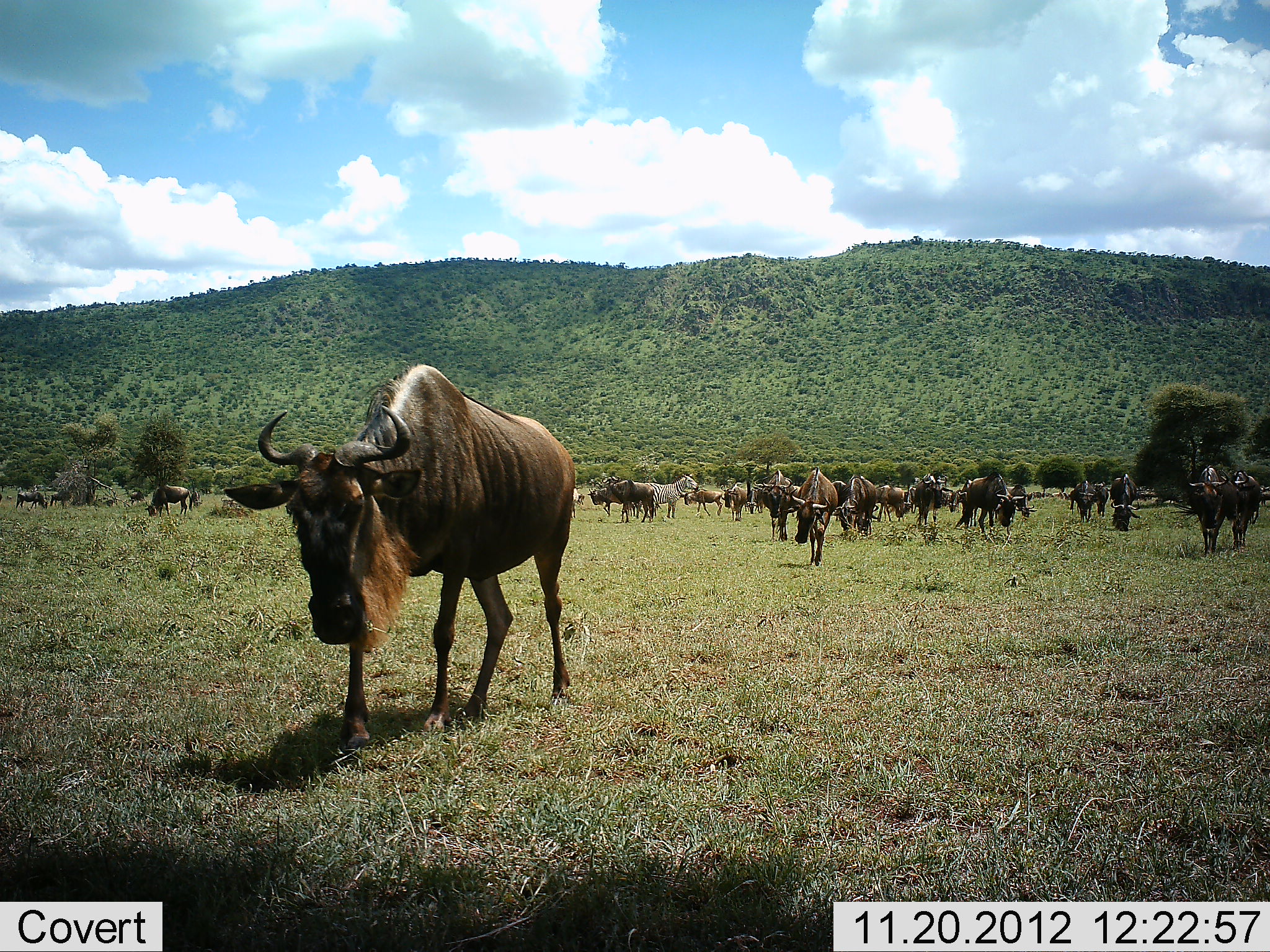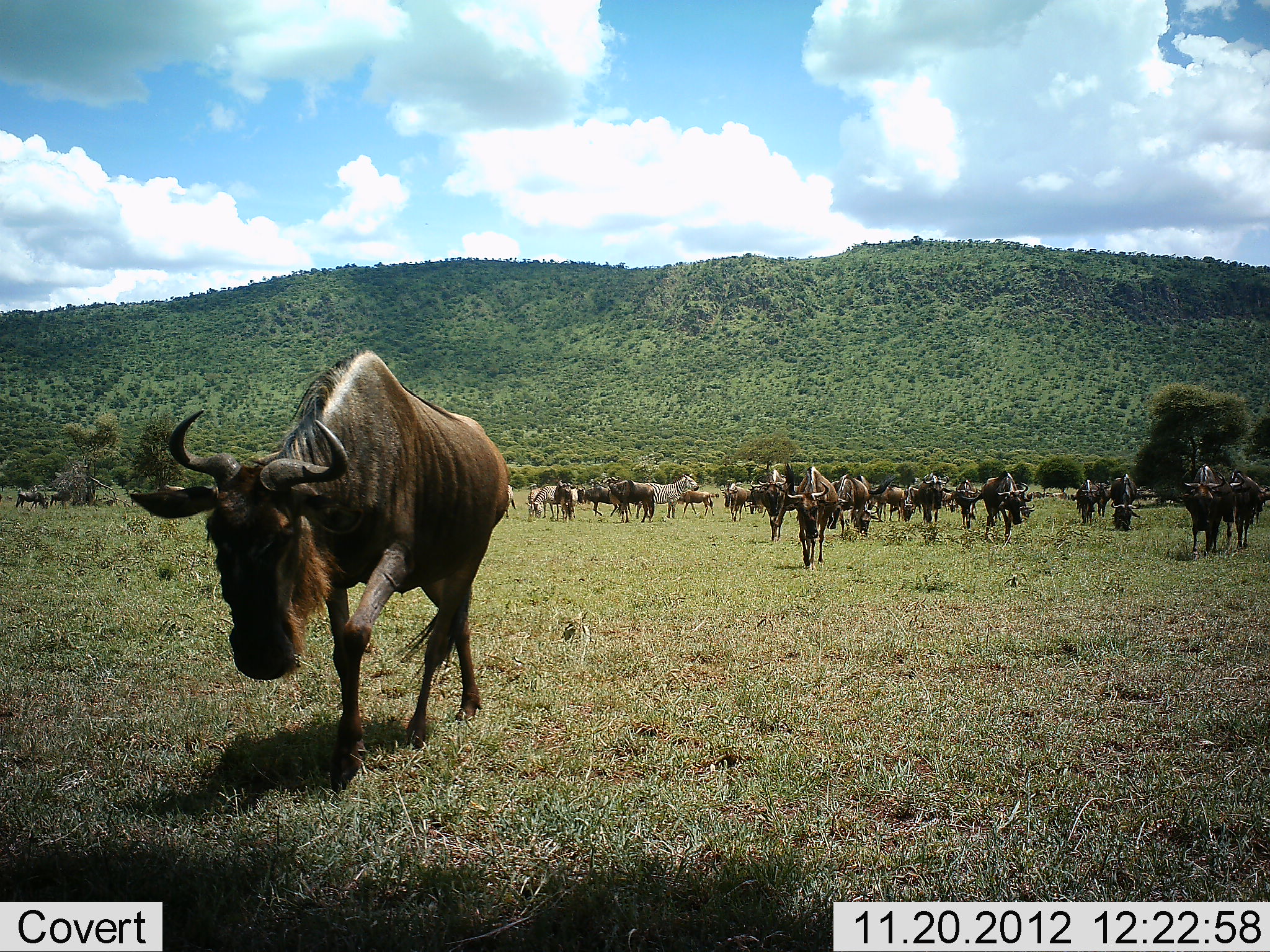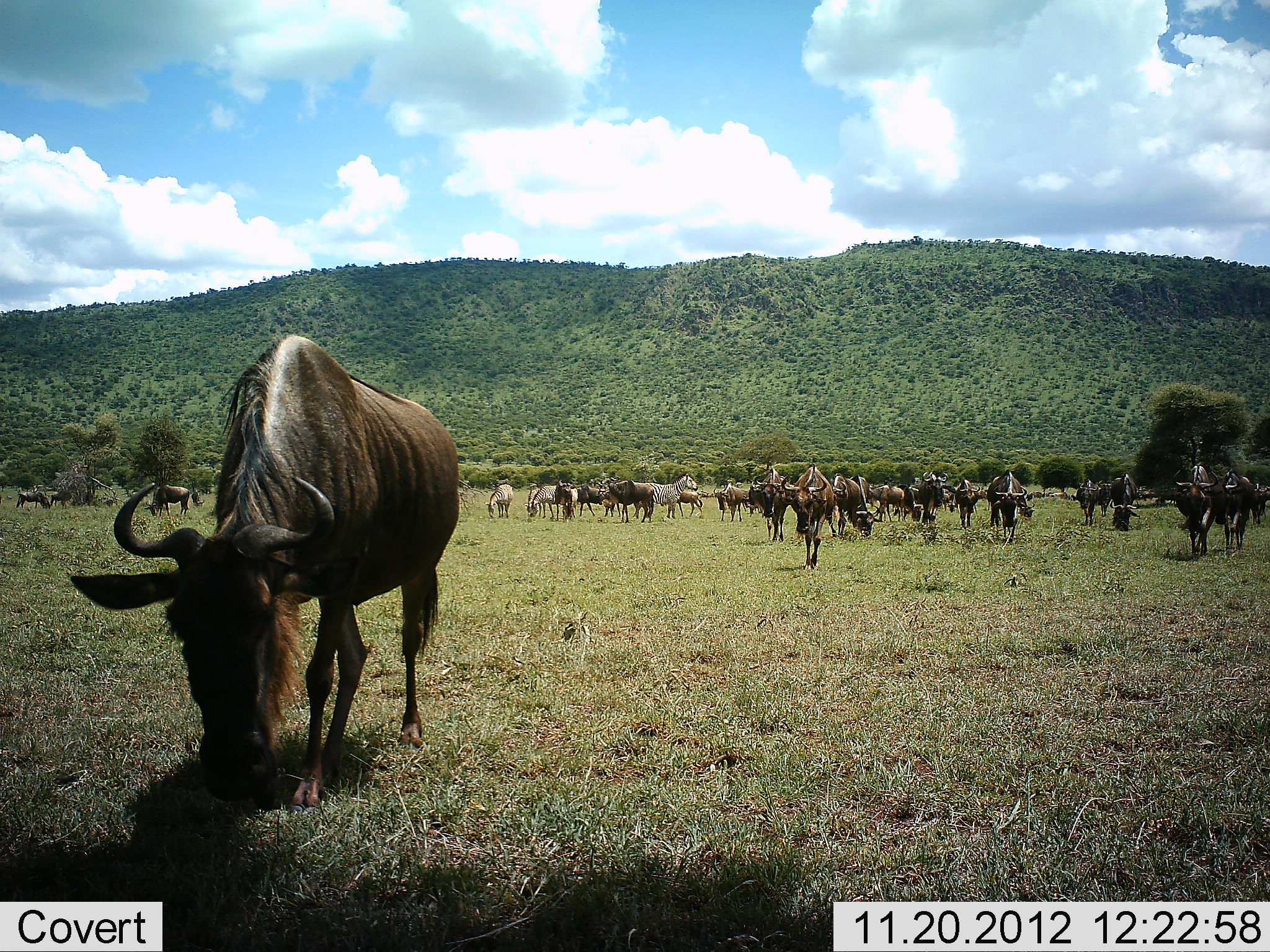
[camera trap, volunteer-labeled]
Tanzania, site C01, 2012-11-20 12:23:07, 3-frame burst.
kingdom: Animalia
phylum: Chordata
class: Mammalia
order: Artiodactyla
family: Bovidae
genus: Connochaetes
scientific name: Connochaetes taurinus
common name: blue wildebeest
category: wildebeest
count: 11-50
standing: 20%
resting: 0%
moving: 100%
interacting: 2%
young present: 2%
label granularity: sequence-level